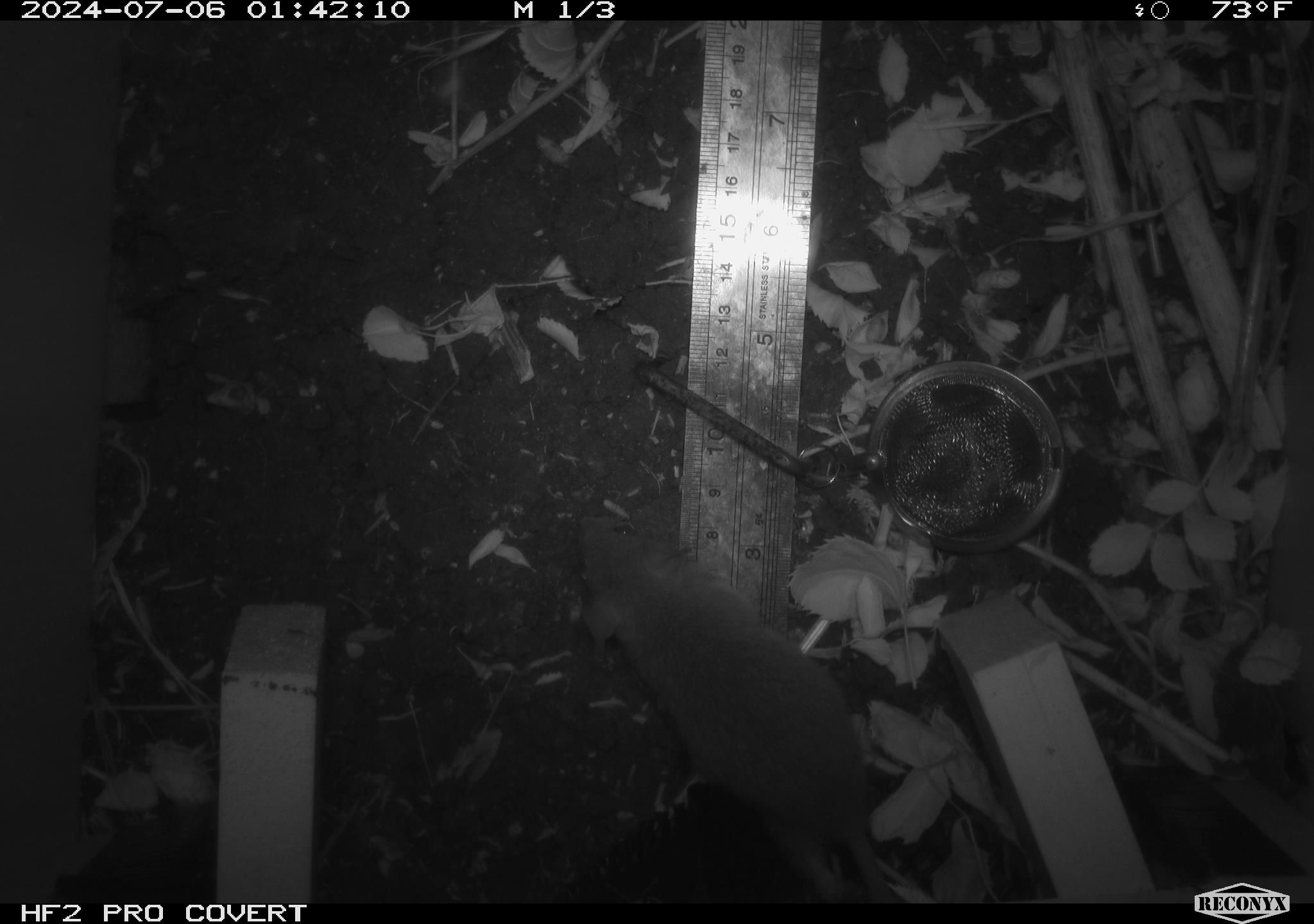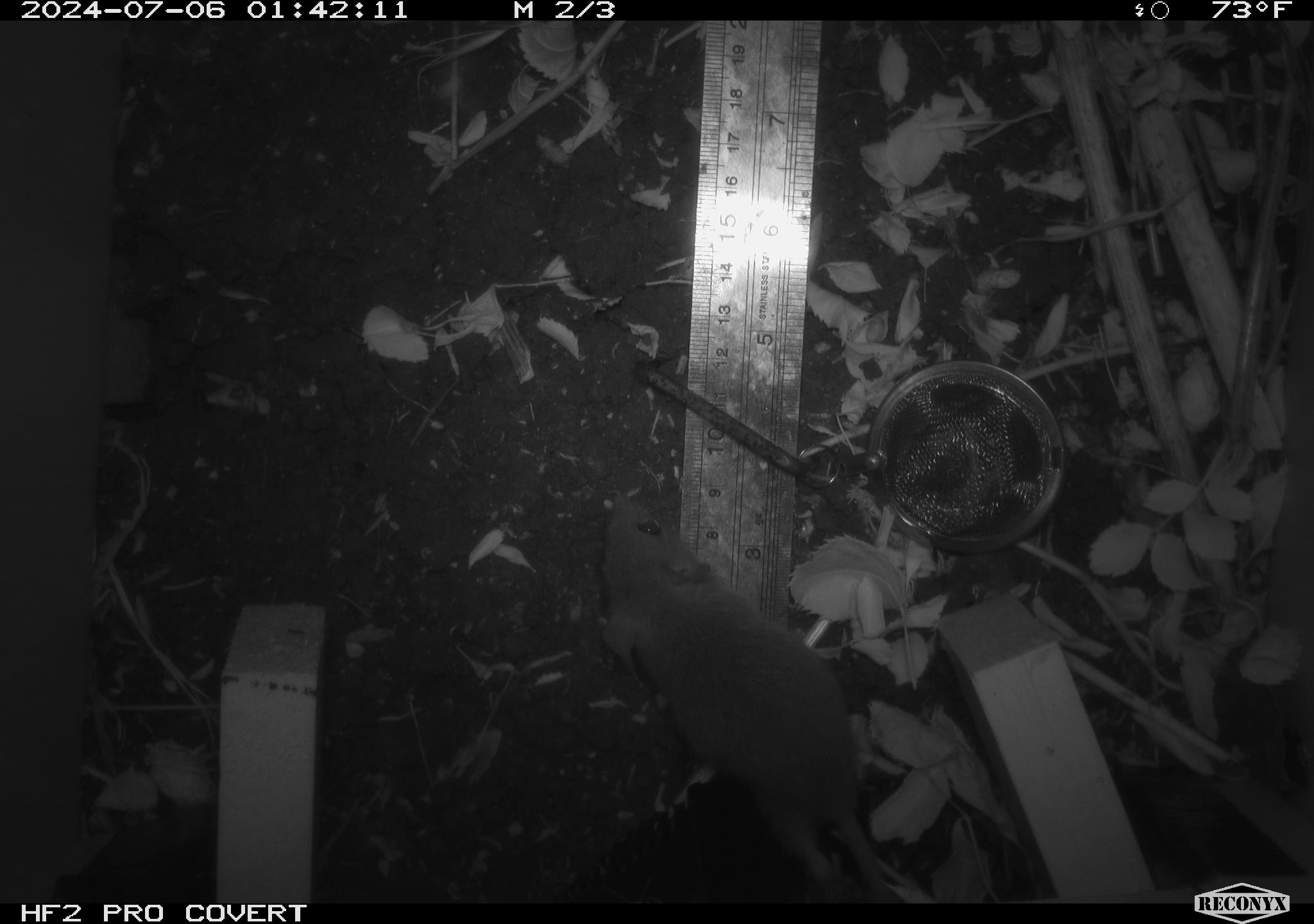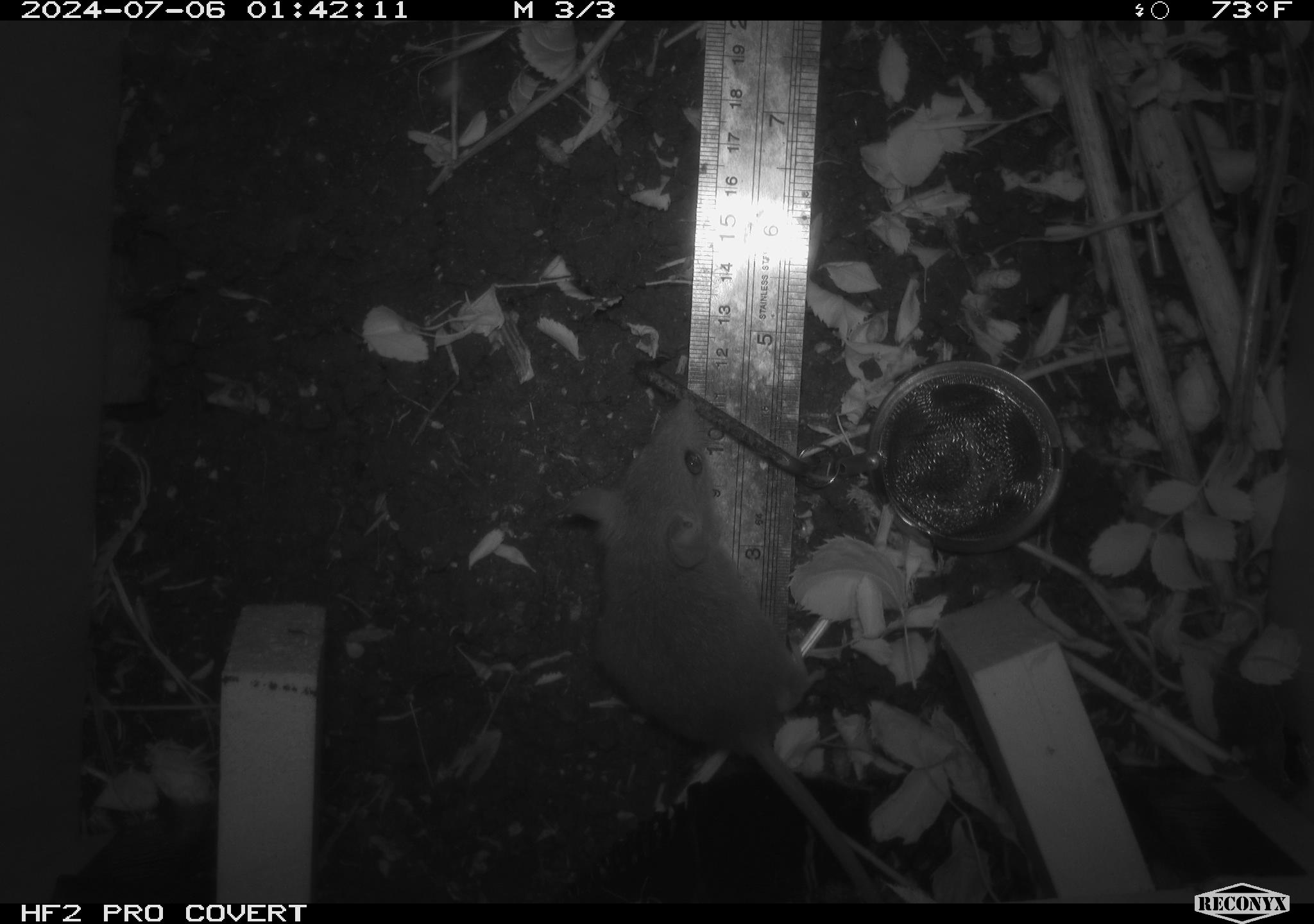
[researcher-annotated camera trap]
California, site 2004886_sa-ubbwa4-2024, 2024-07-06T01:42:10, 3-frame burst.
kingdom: Animalia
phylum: Chordata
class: Mammalia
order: Rodentia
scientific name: Rodentia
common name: woodrat or rat or mouse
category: woodrat or rat or mouse species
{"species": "woodrat or rat or mouse species (woodrat or rat or mouse) (Rodentia)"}